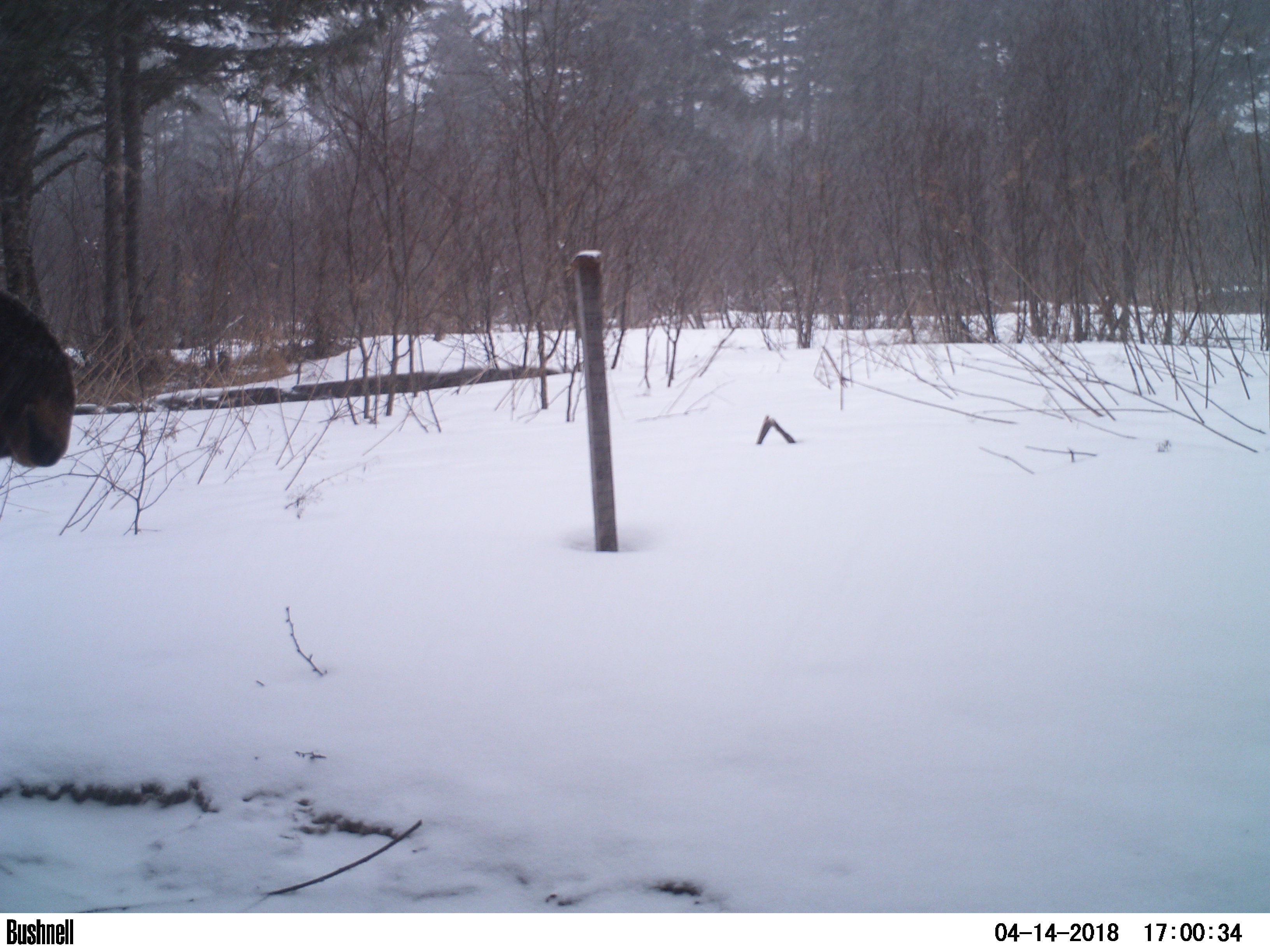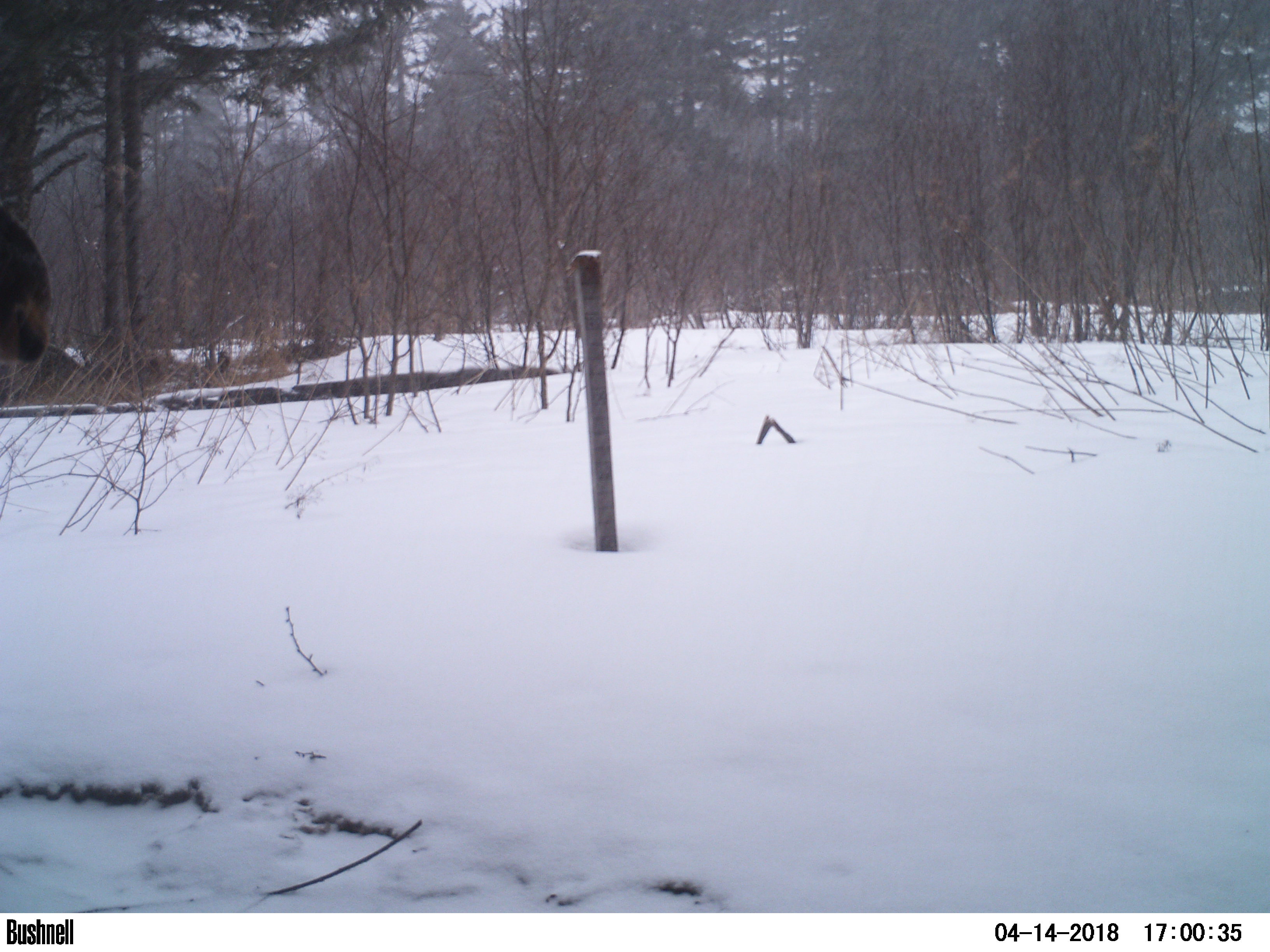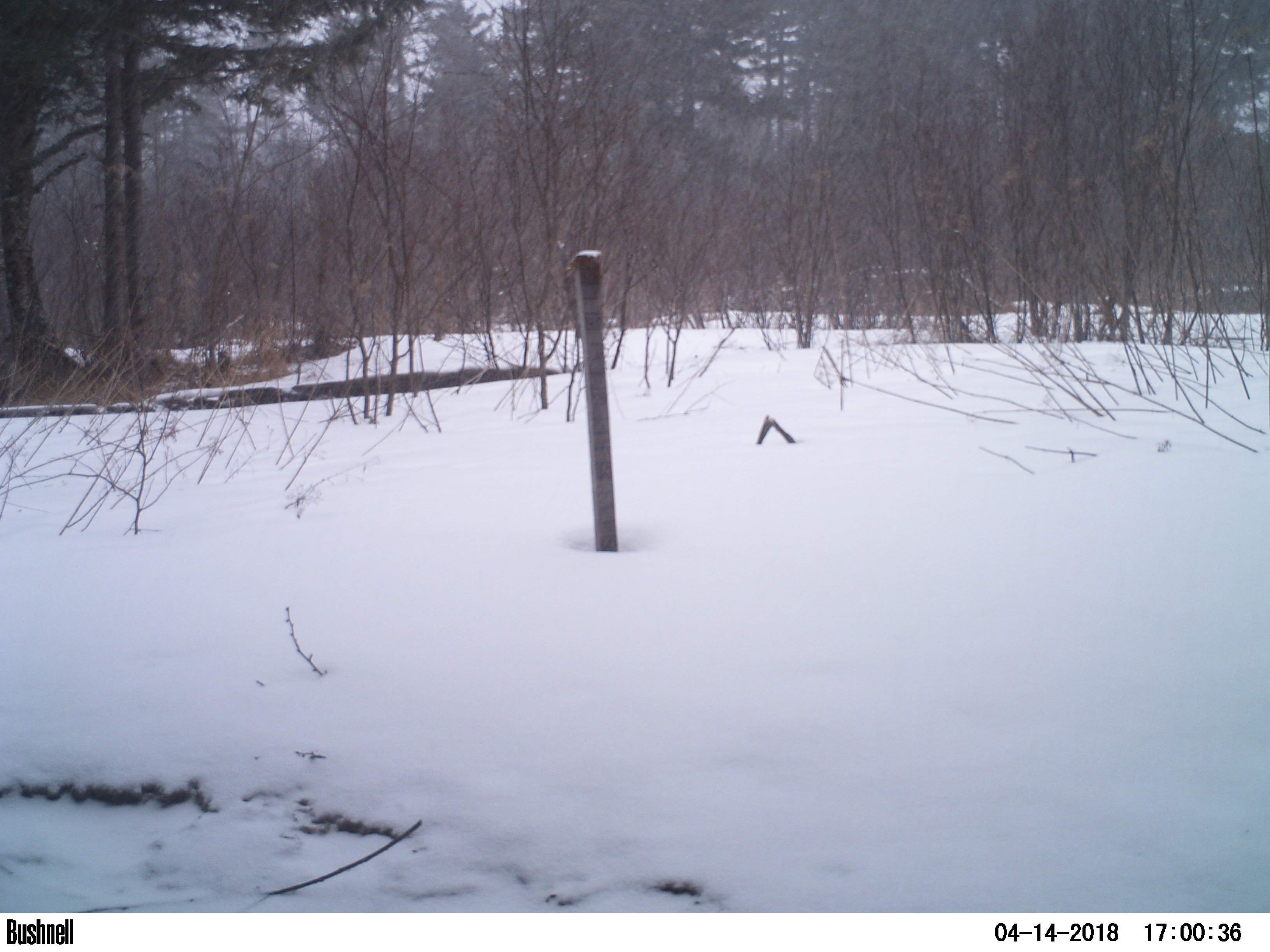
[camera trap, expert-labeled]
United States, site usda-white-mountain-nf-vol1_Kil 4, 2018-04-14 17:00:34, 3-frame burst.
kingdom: Animalia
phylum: Chordata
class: Mammalia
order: Artiodactyla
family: Cervidae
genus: Alces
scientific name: Alces alces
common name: moose